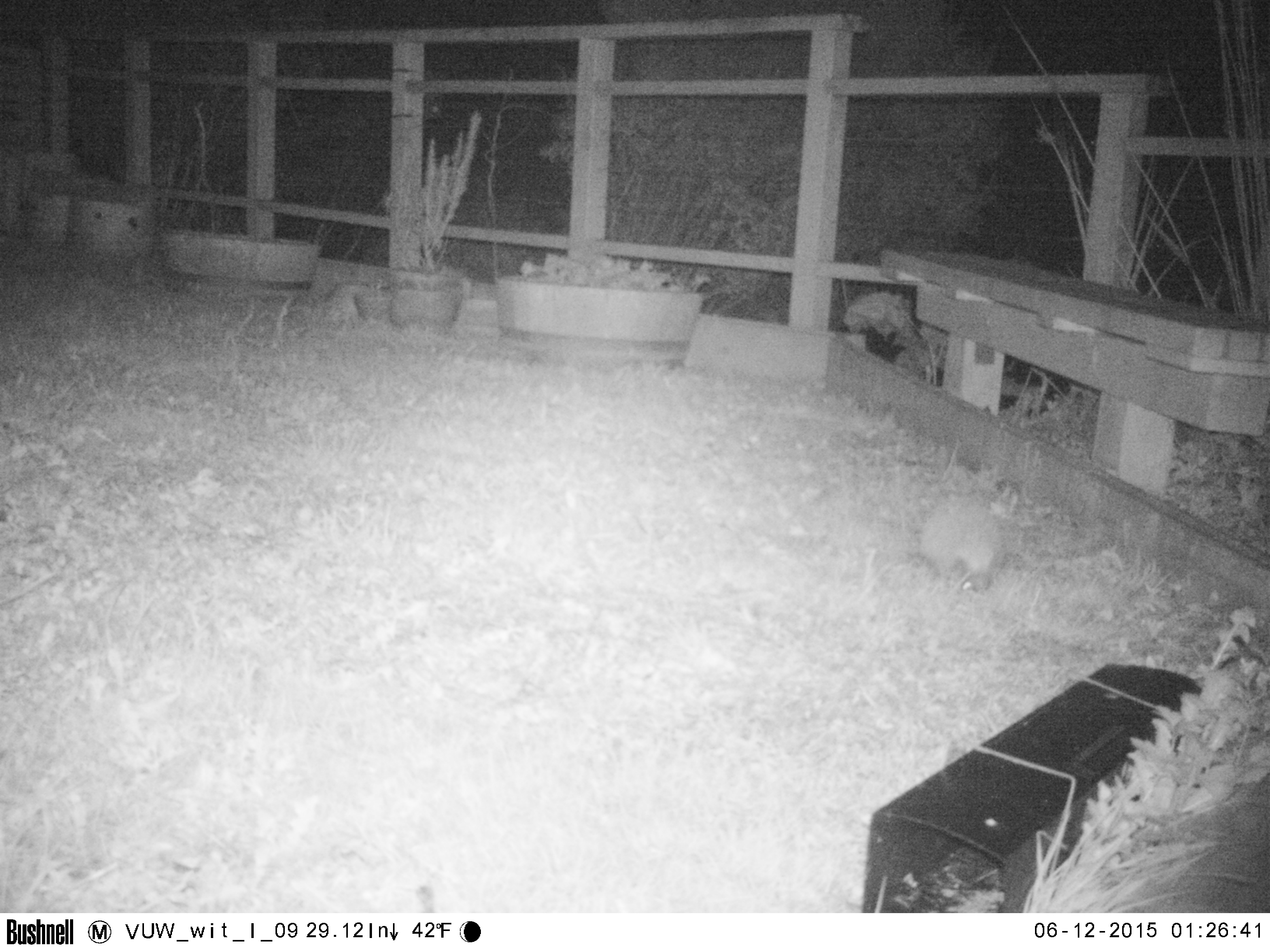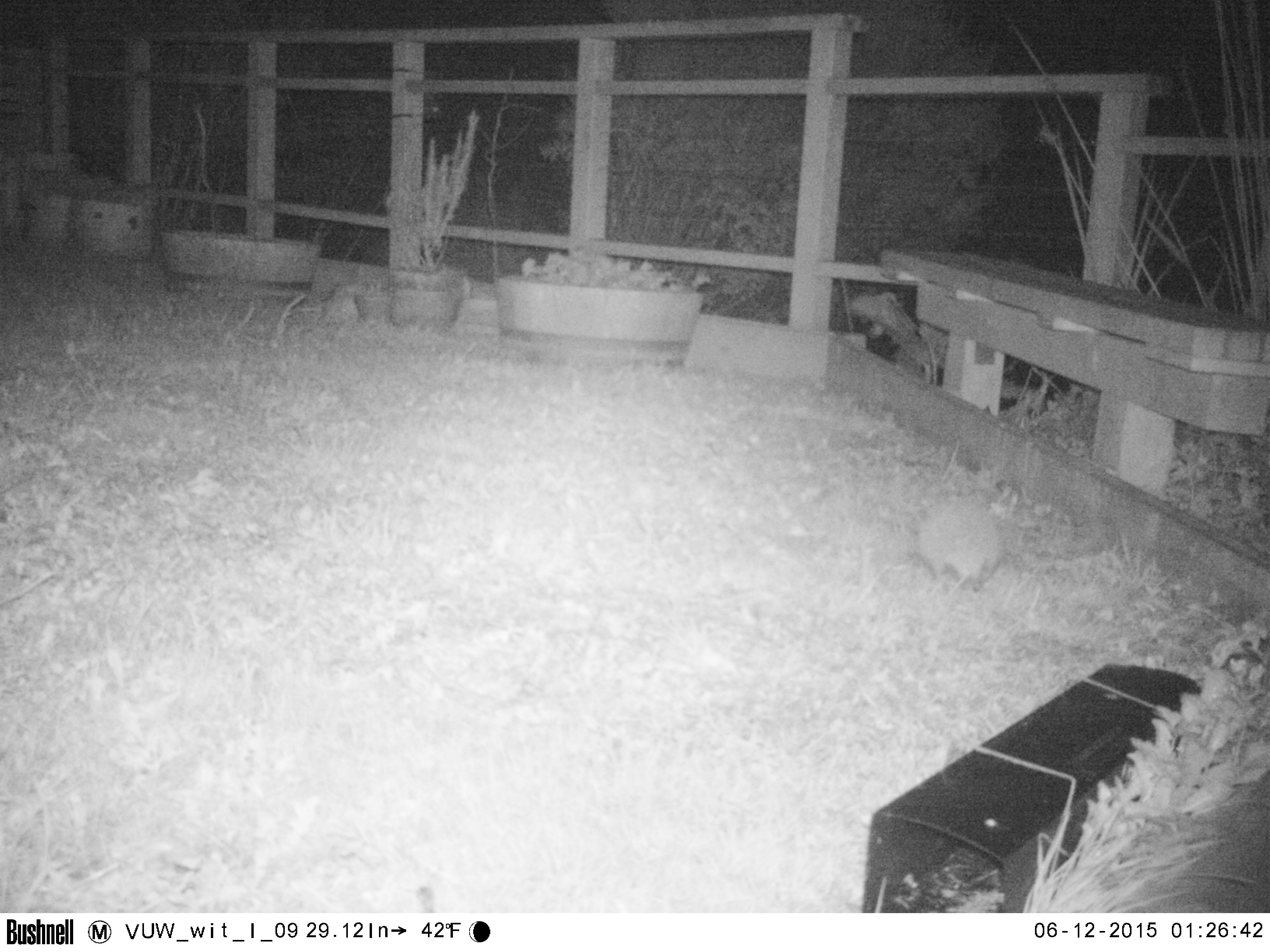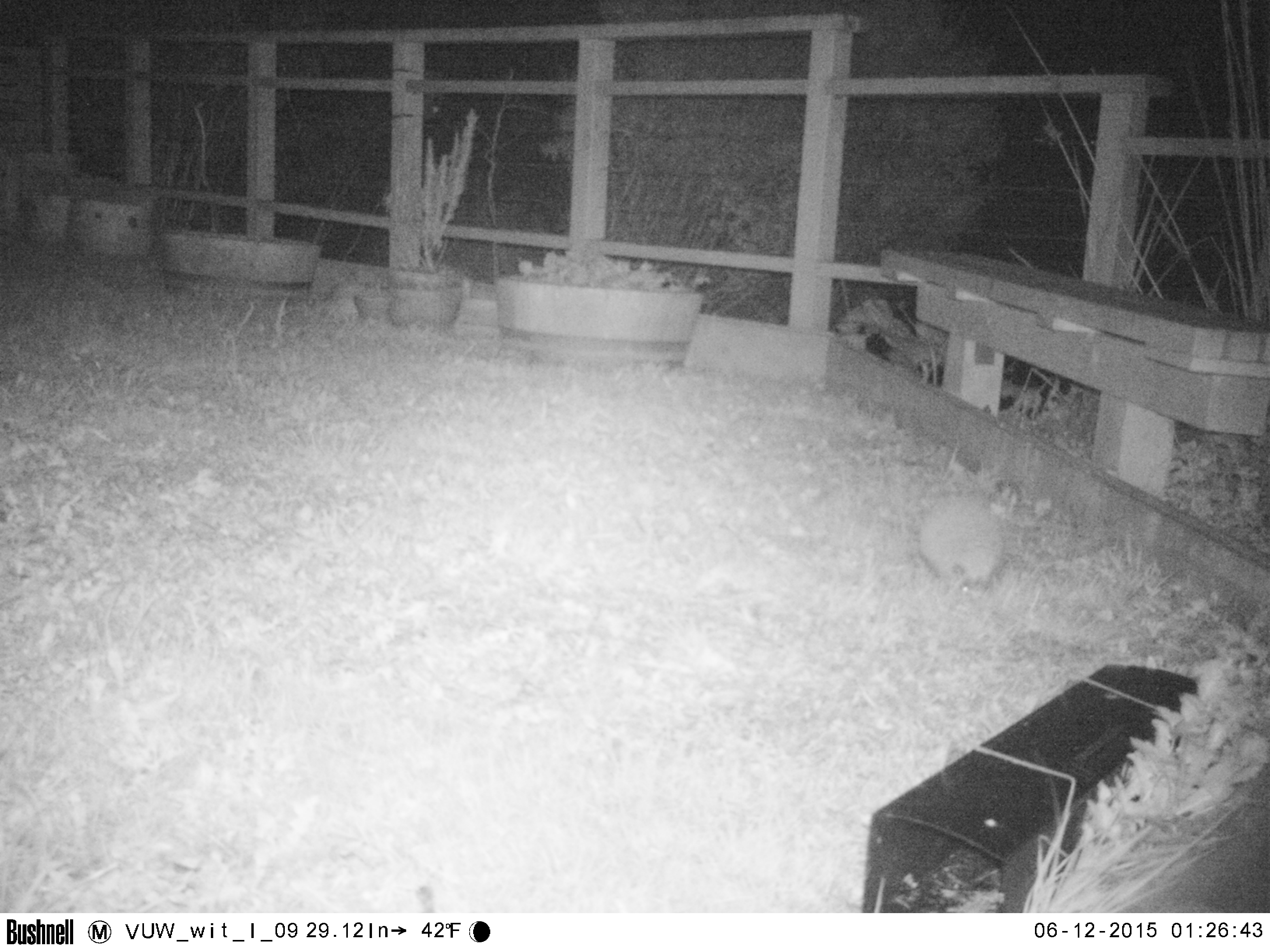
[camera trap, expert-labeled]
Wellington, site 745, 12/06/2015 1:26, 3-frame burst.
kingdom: Animalia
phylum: Chordata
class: Mammalia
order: Eulipotyphla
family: Erinaceidae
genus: Erinaceus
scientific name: Erinaceus europaeus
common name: hedgehog